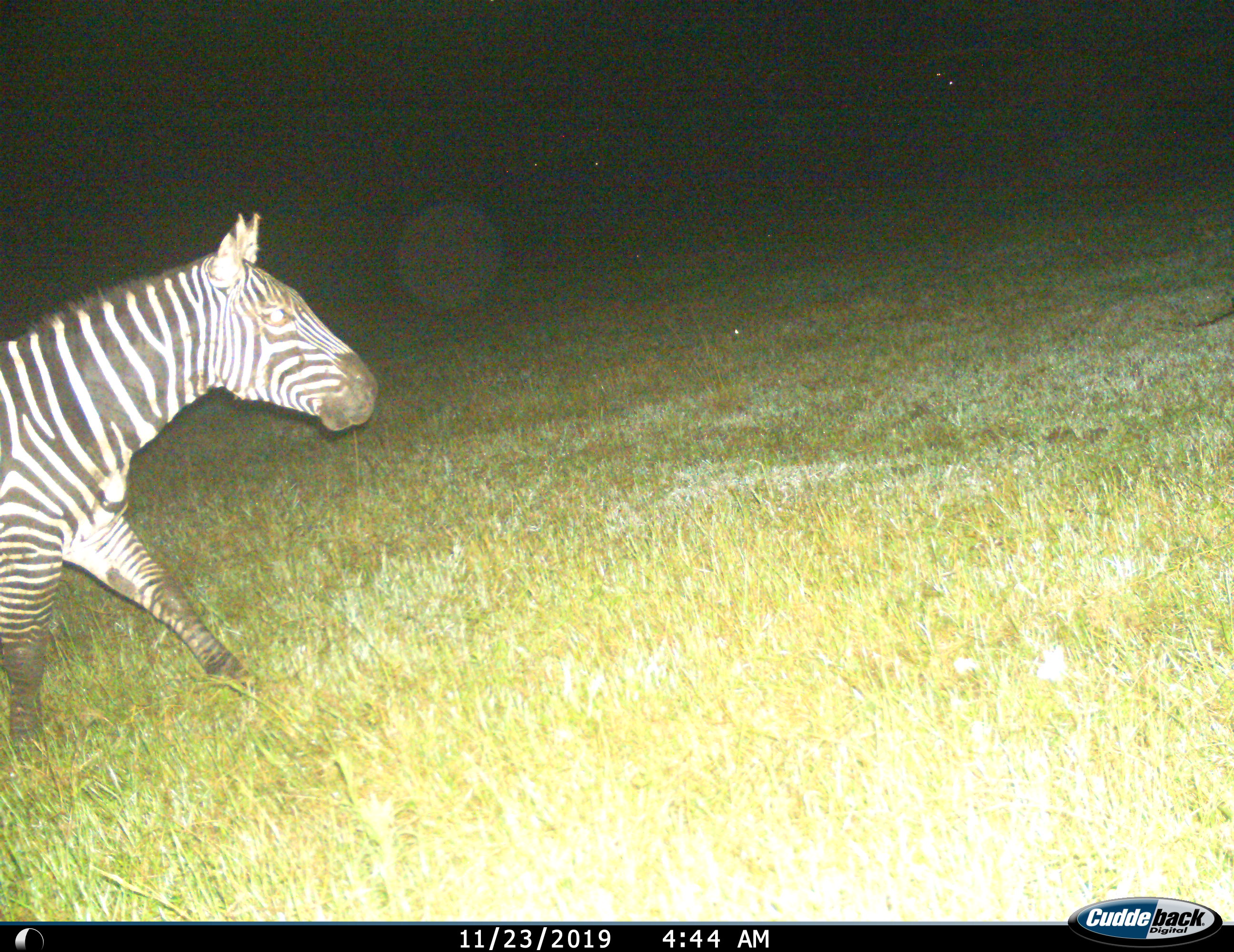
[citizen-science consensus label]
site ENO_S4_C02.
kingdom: Animalia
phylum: Chordata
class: Mammalia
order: Perissodactyla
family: Equidae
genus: Equus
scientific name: Equus quagga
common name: plains zebra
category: zebraplains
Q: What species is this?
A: Zebraplains (plains zebra) (Equus quagga).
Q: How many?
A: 1.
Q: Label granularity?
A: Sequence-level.